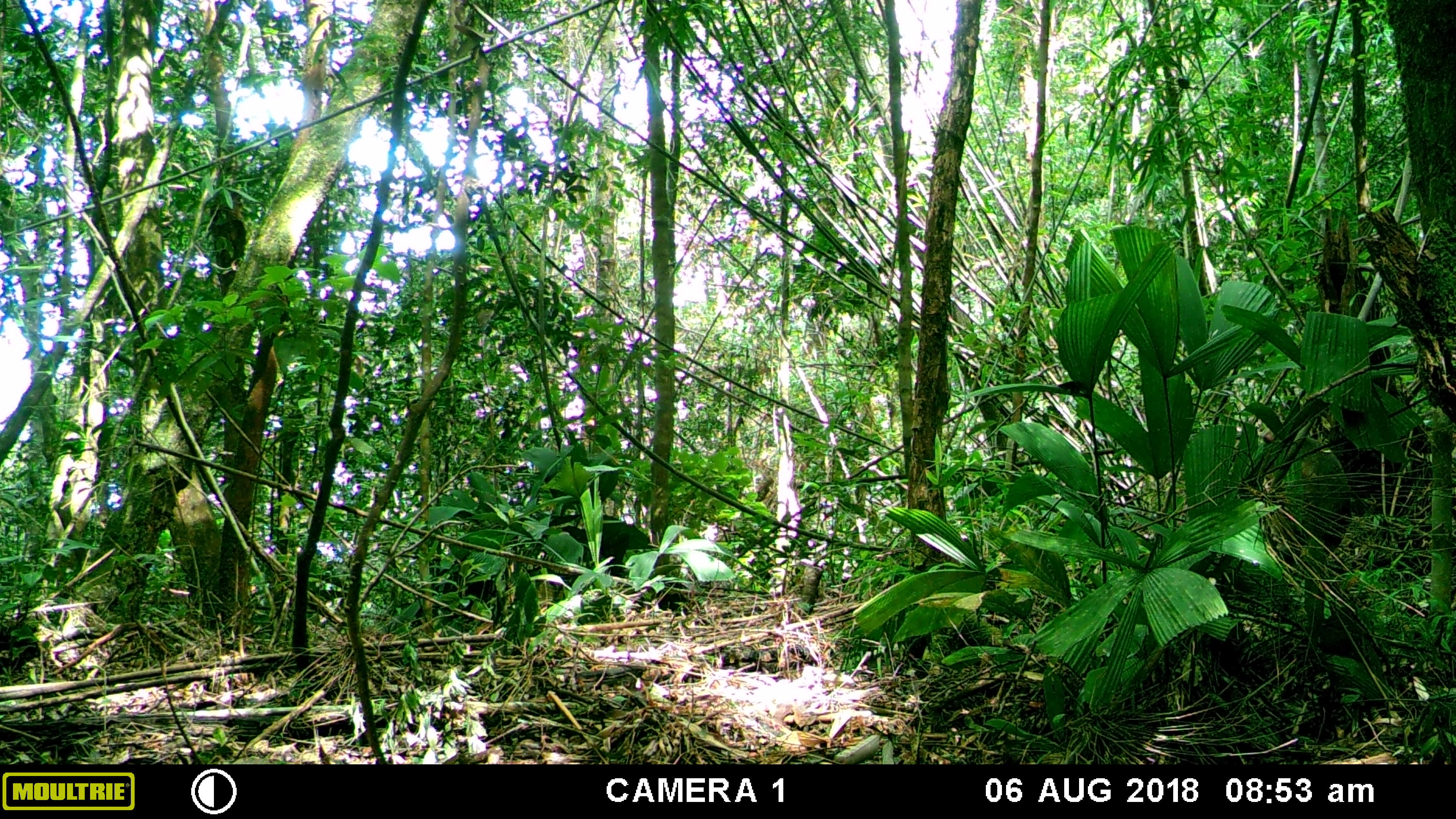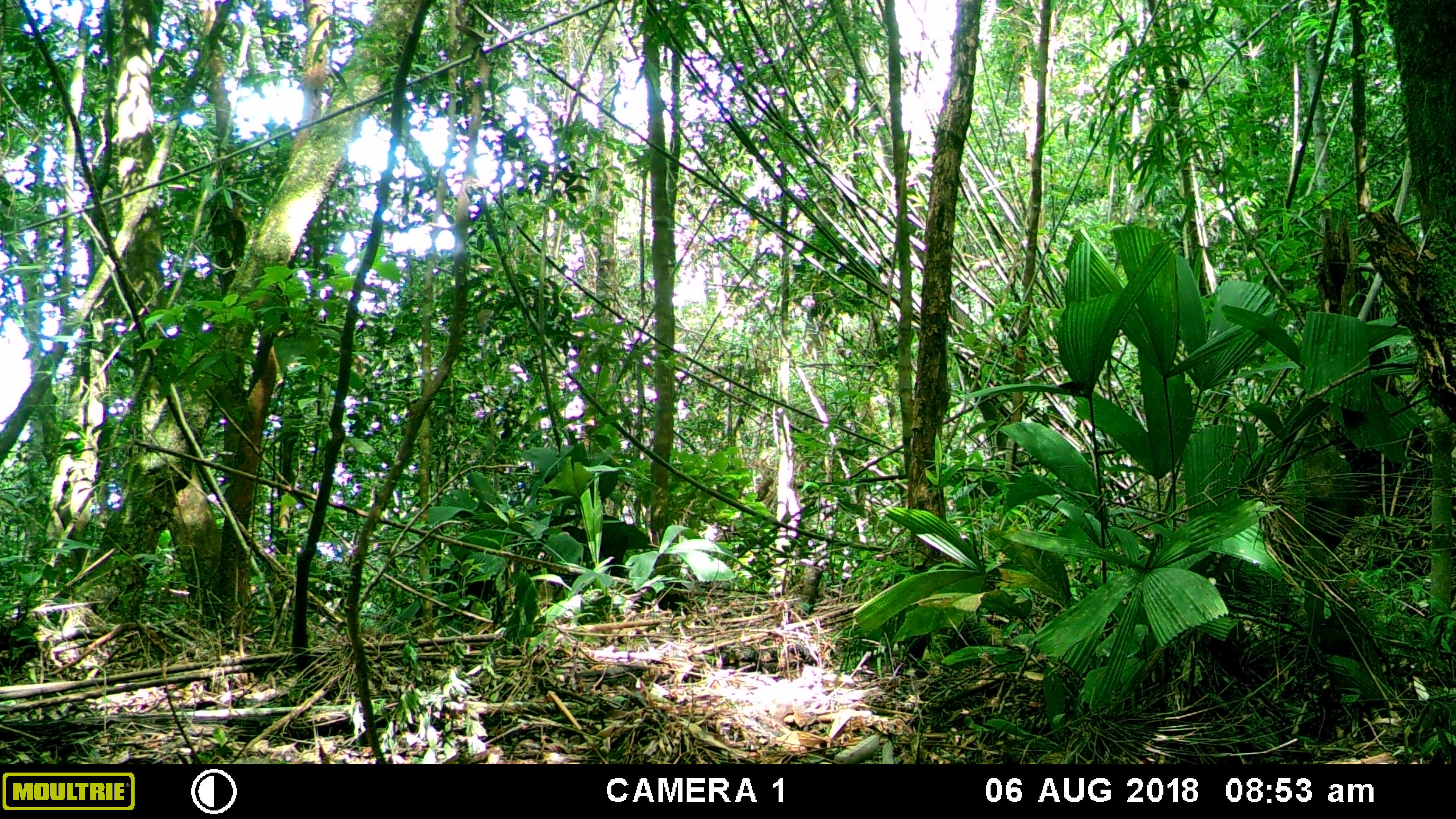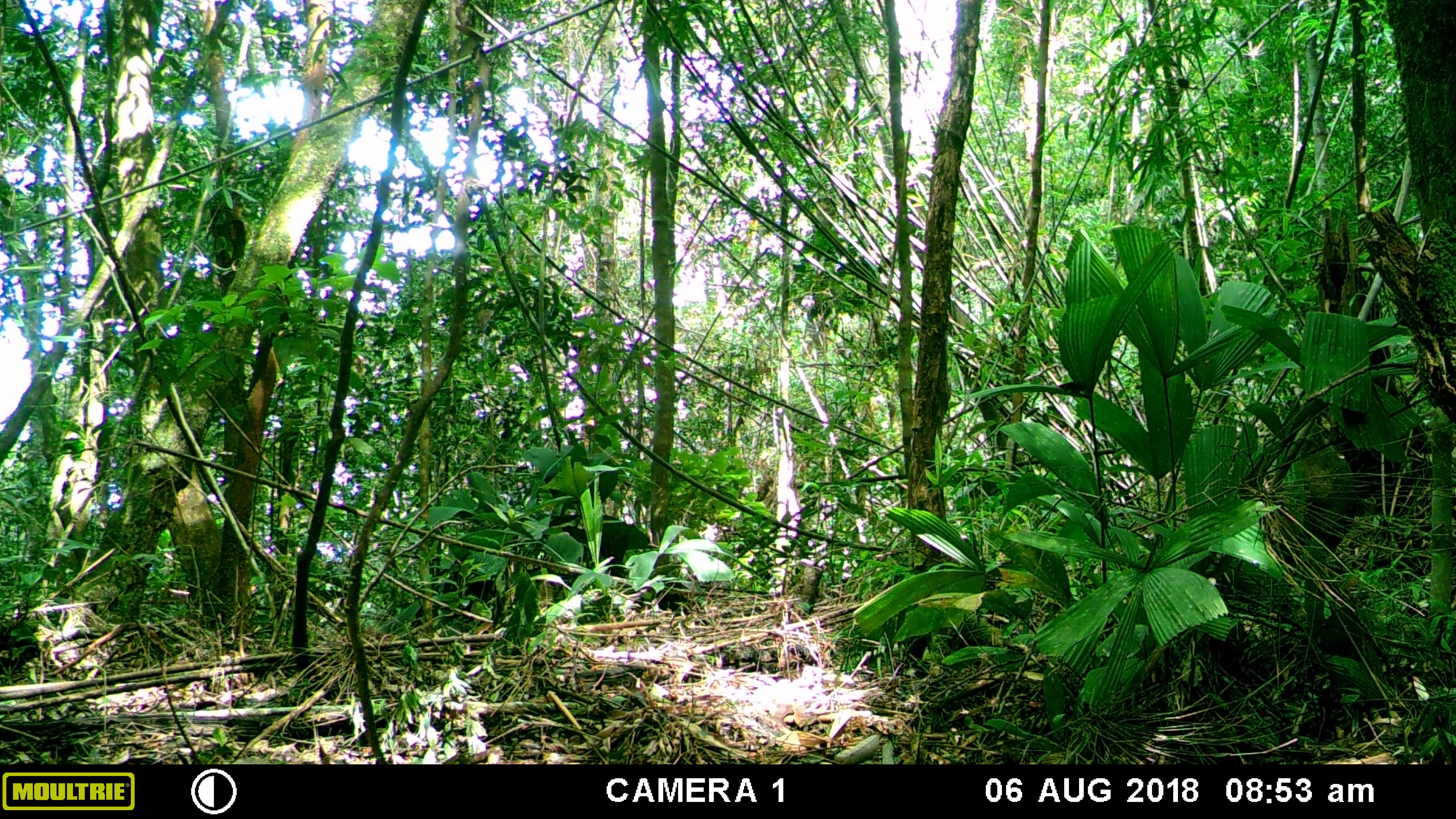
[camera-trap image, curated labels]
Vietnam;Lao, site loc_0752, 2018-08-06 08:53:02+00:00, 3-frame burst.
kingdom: Animalia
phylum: Chordata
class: Mammalia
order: Primates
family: Cercopithecidae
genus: Macaca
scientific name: Macaca arctoides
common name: stump-tailed macaque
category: stump tailed macaque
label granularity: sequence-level